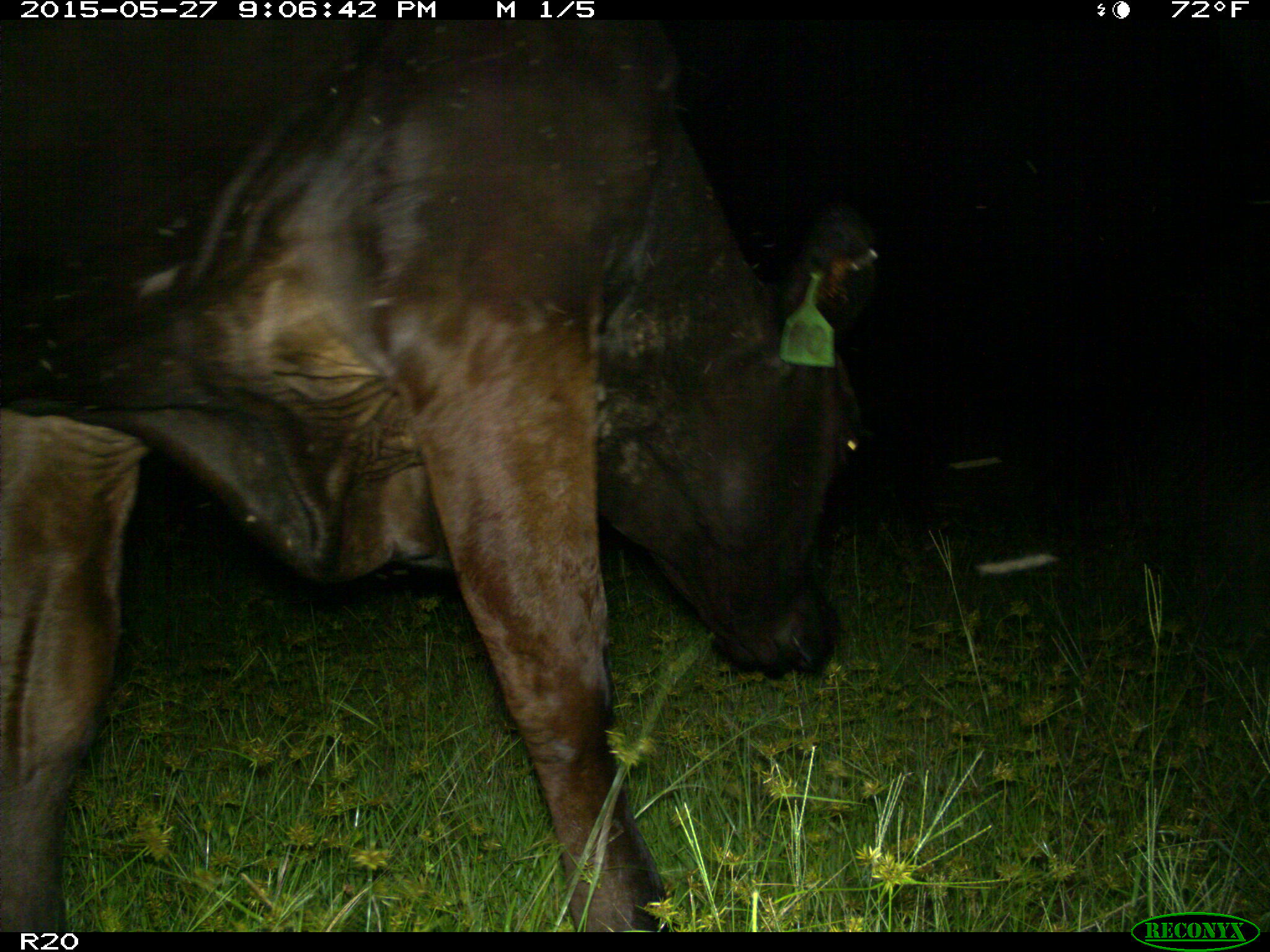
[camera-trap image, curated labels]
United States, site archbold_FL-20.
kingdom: Animalia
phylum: Chordata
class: Mammalia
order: Artiodactyla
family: Bovidae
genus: Bos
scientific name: Bos taurus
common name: domestic cow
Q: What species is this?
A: Bos taurus (domestic cow).